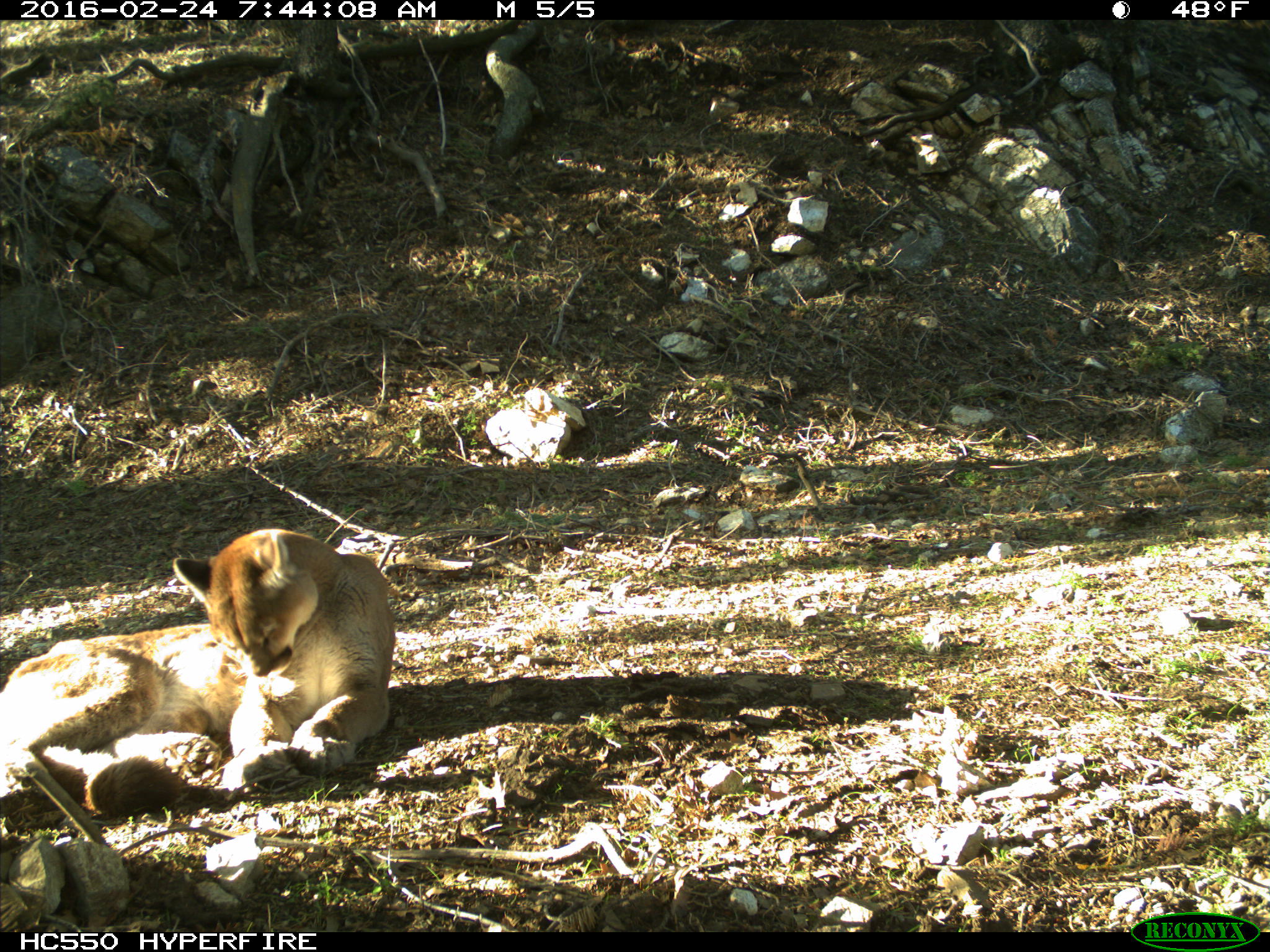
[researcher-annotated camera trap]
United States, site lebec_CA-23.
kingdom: Animalia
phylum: Chordata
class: Mammalia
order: Carnivora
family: Felidae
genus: Puma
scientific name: Puma concolor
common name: mountain lion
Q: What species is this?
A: Puma concolor (mountain lion).